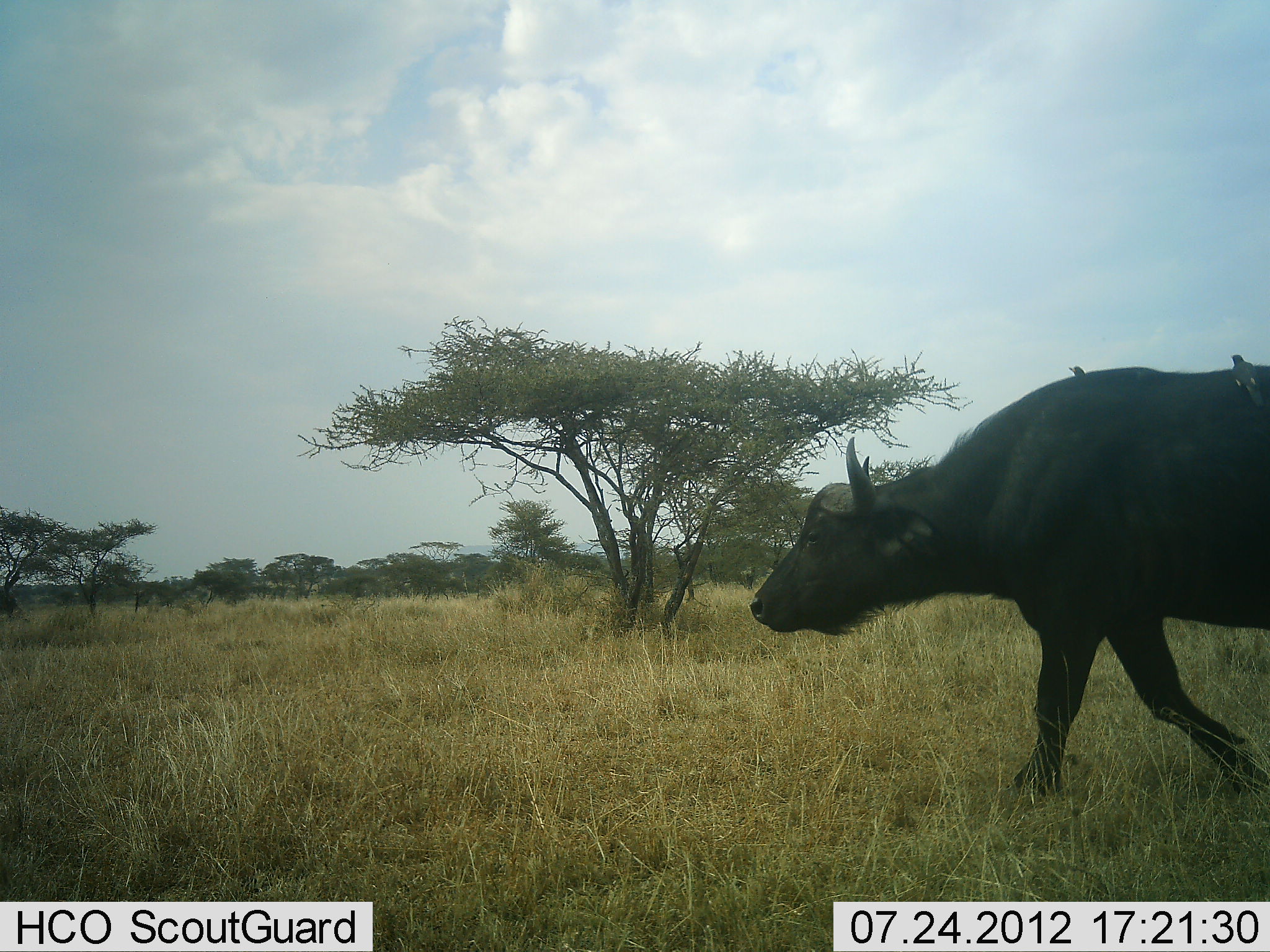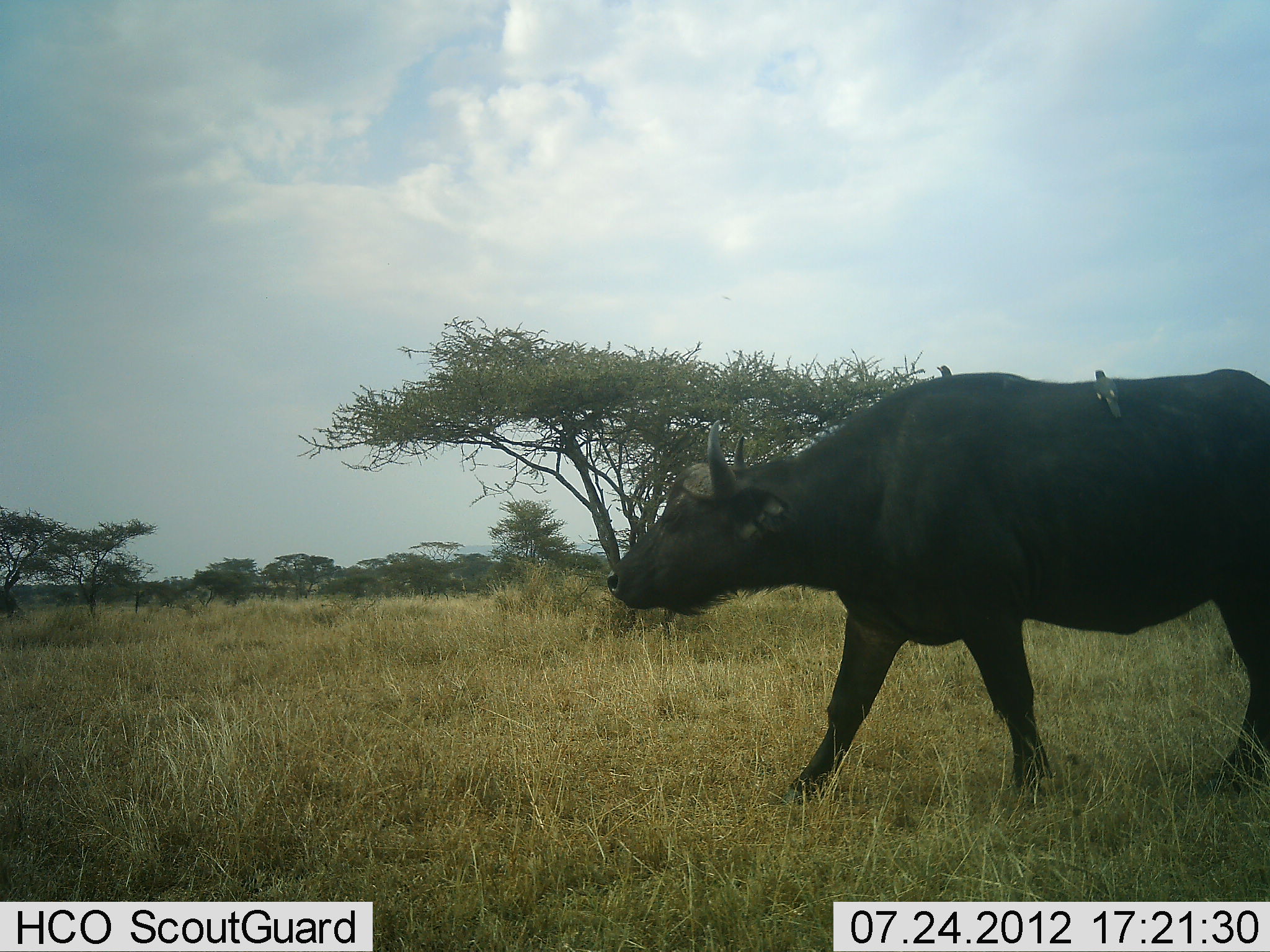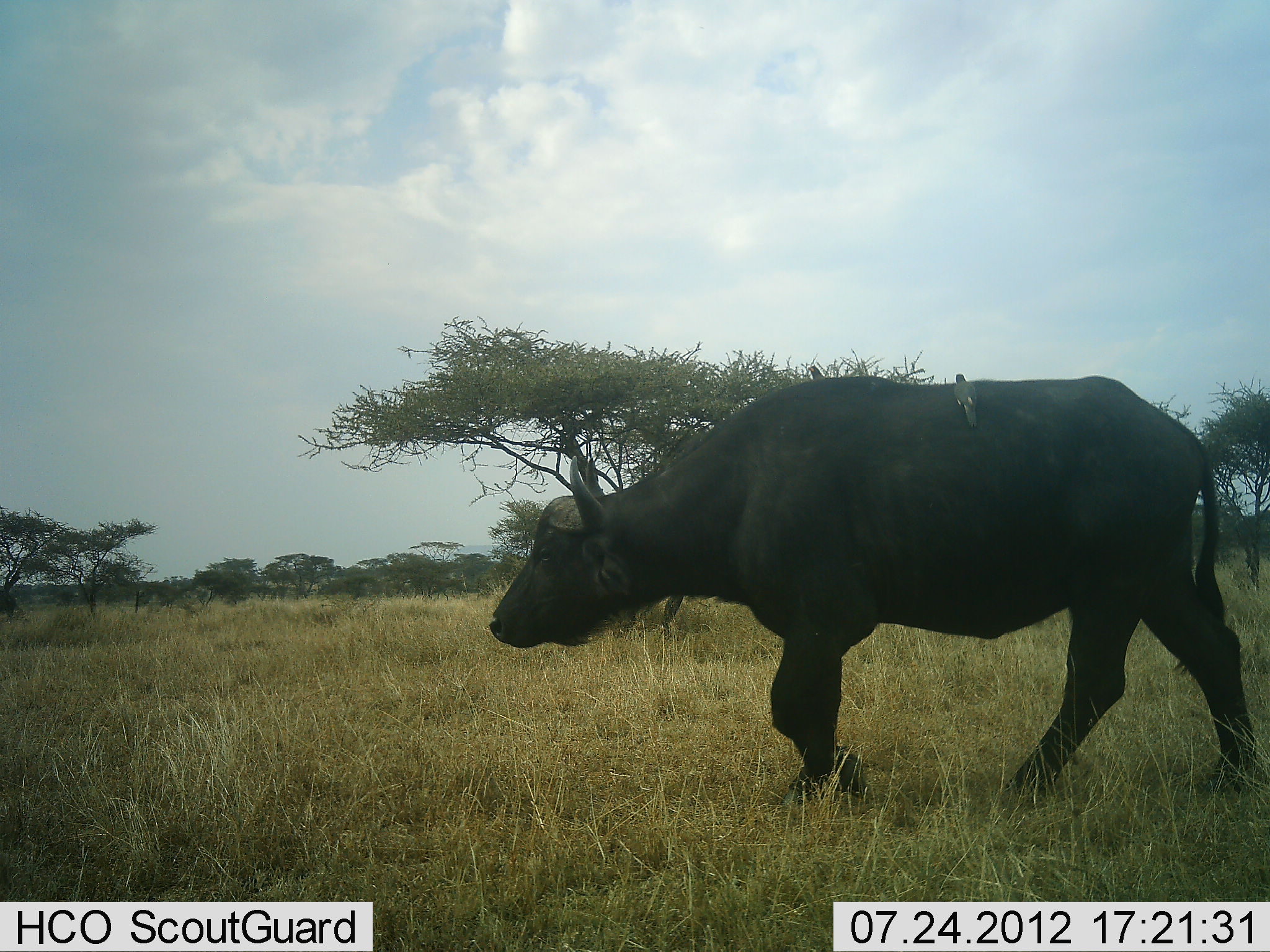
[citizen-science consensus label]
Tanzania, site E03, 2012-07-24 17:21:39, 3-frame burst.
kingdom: Animalia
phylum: Chordata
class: Mammalia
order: Artiodactyla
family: Bovidae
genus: Syncerus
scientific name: Syncerus caffer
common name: cape buffalo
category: buffalo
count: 1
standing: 8%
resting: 0%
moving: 92%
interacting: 0%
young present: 0%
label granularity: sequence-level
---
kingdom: Animalia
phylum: Chordata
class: Aves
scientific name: Aves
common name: bird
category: otherbird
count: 2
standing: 70%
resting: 20%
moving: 0%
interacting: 10%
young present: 0%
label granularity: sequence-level